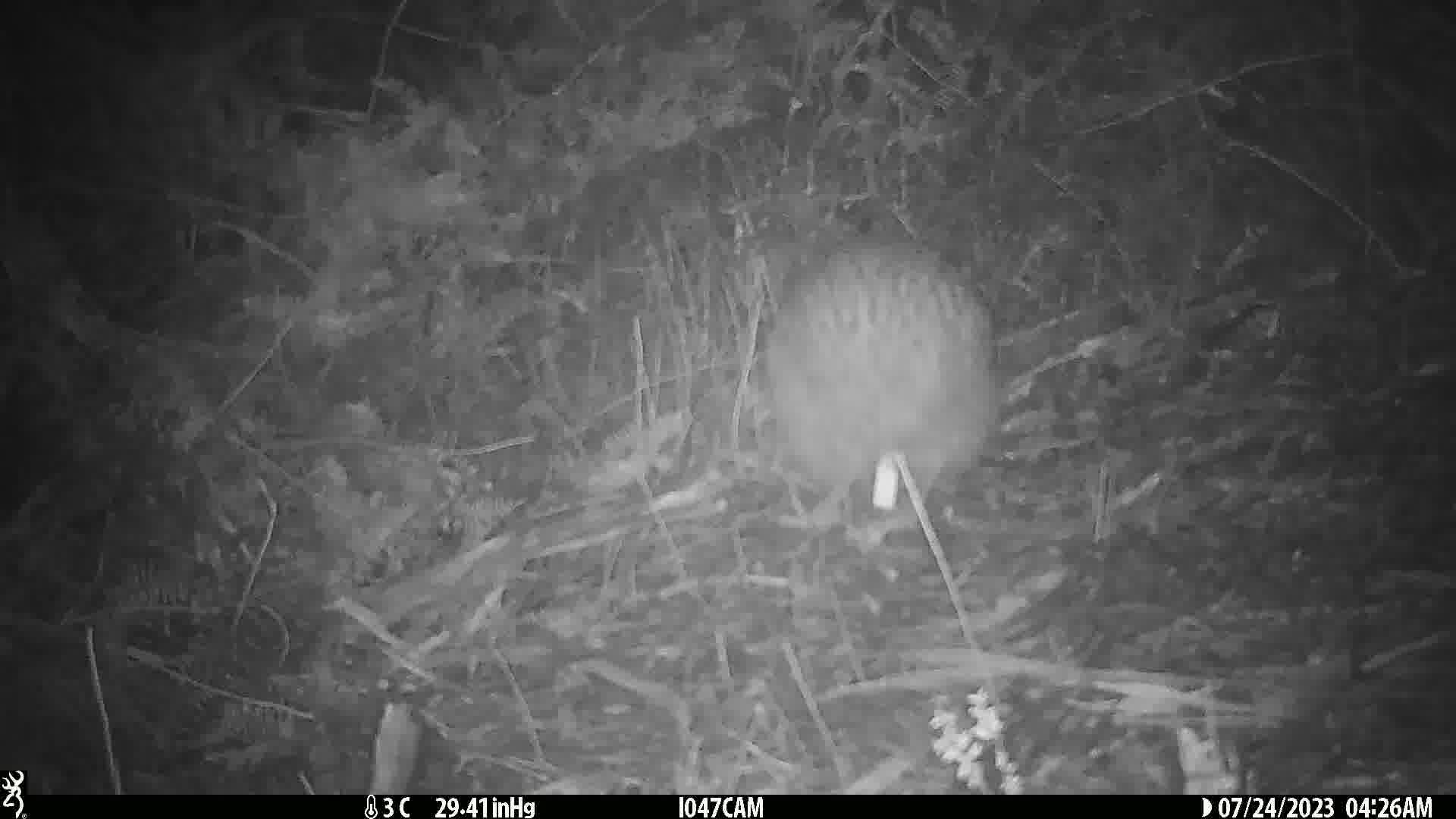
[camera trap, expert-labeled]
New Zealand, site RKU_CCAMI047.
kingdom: Animalia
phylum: Chordata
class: Aves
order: Apterygiformes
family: Apterygidae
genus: Apteryx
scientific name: Apteryx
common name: kiwi